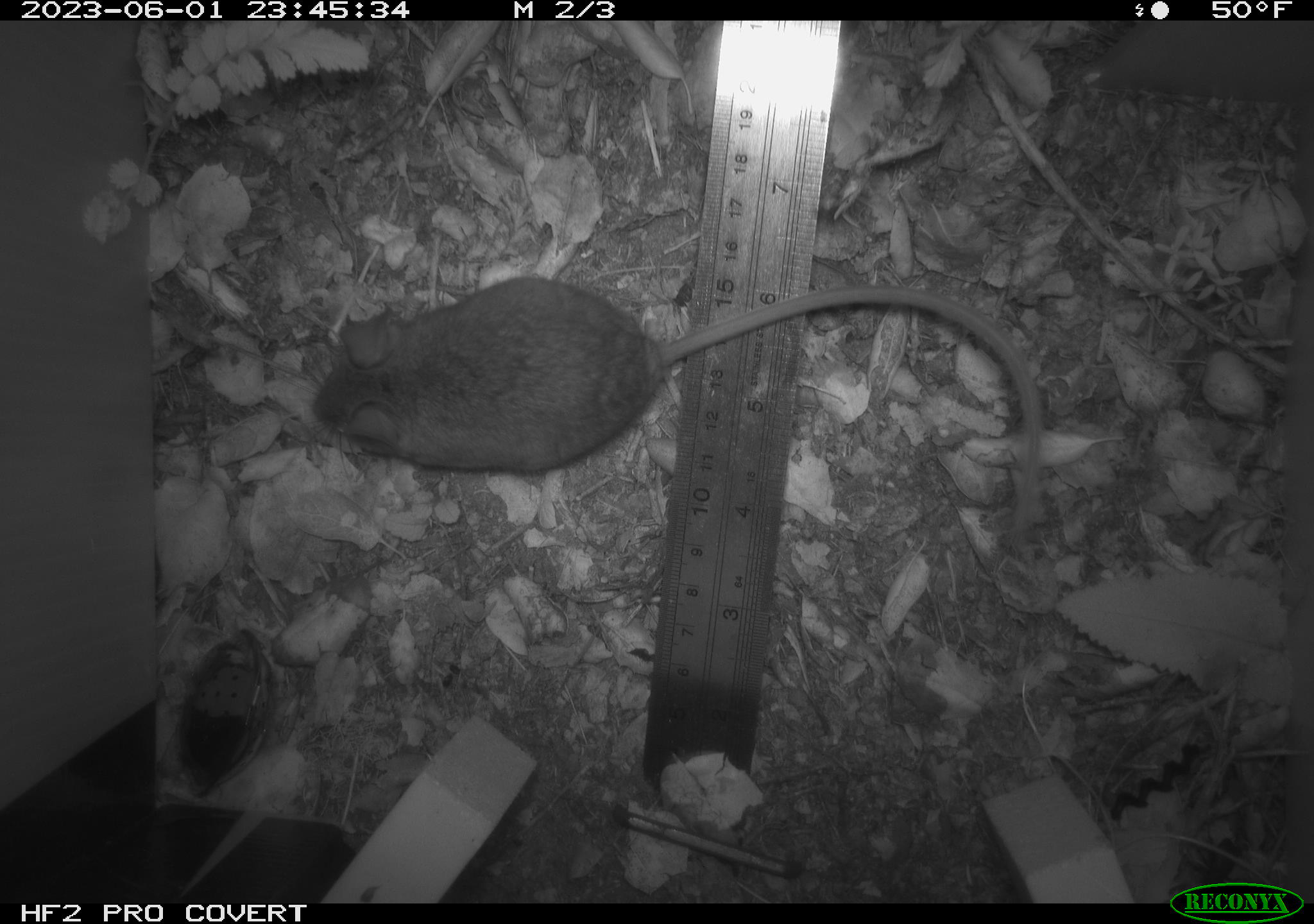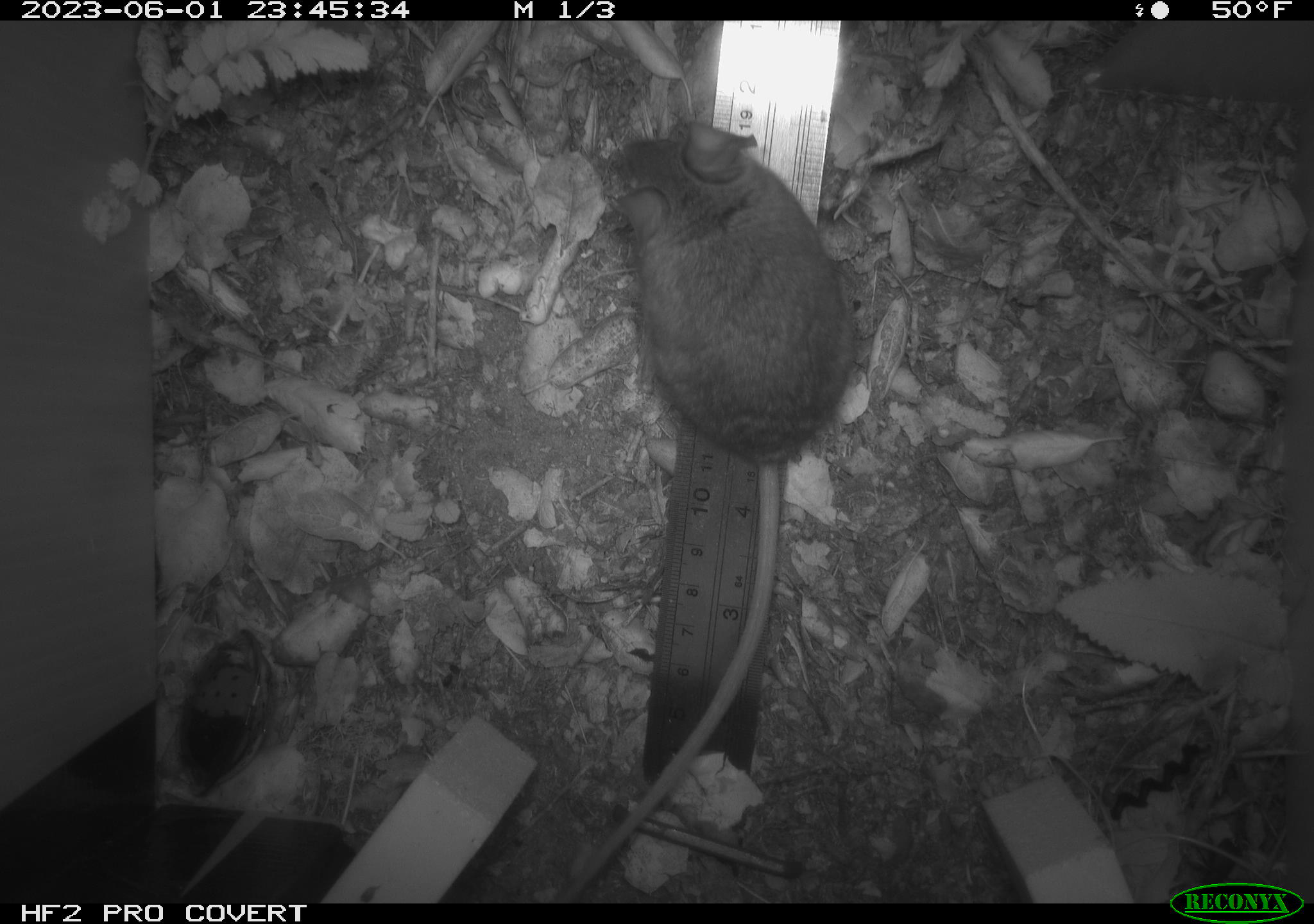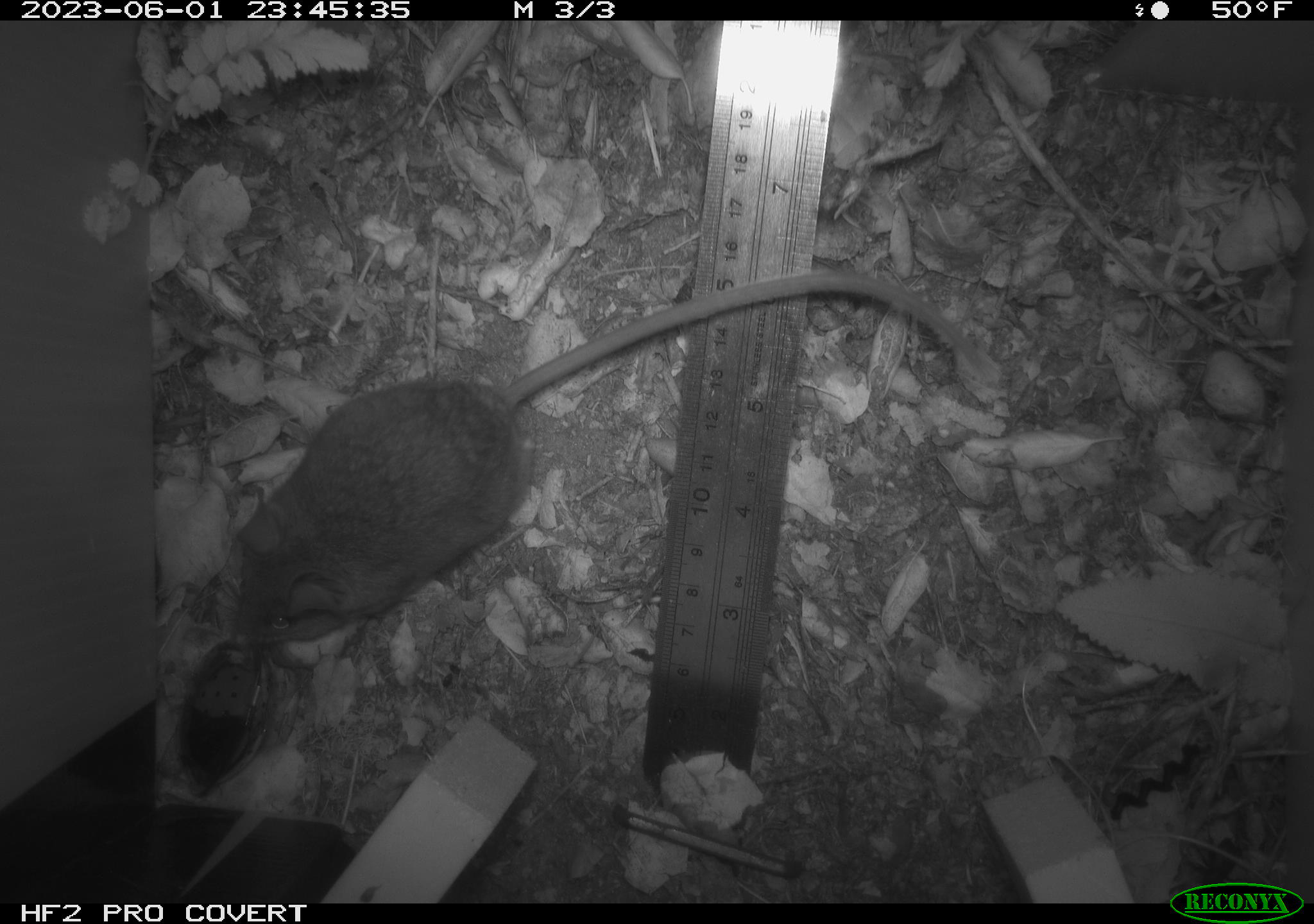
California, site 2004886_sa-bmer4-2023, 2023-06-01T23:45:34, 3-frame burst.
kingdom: Animalia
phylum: Chordata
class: Mammalia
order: Rodentia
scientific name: Rodentia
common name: mouse species